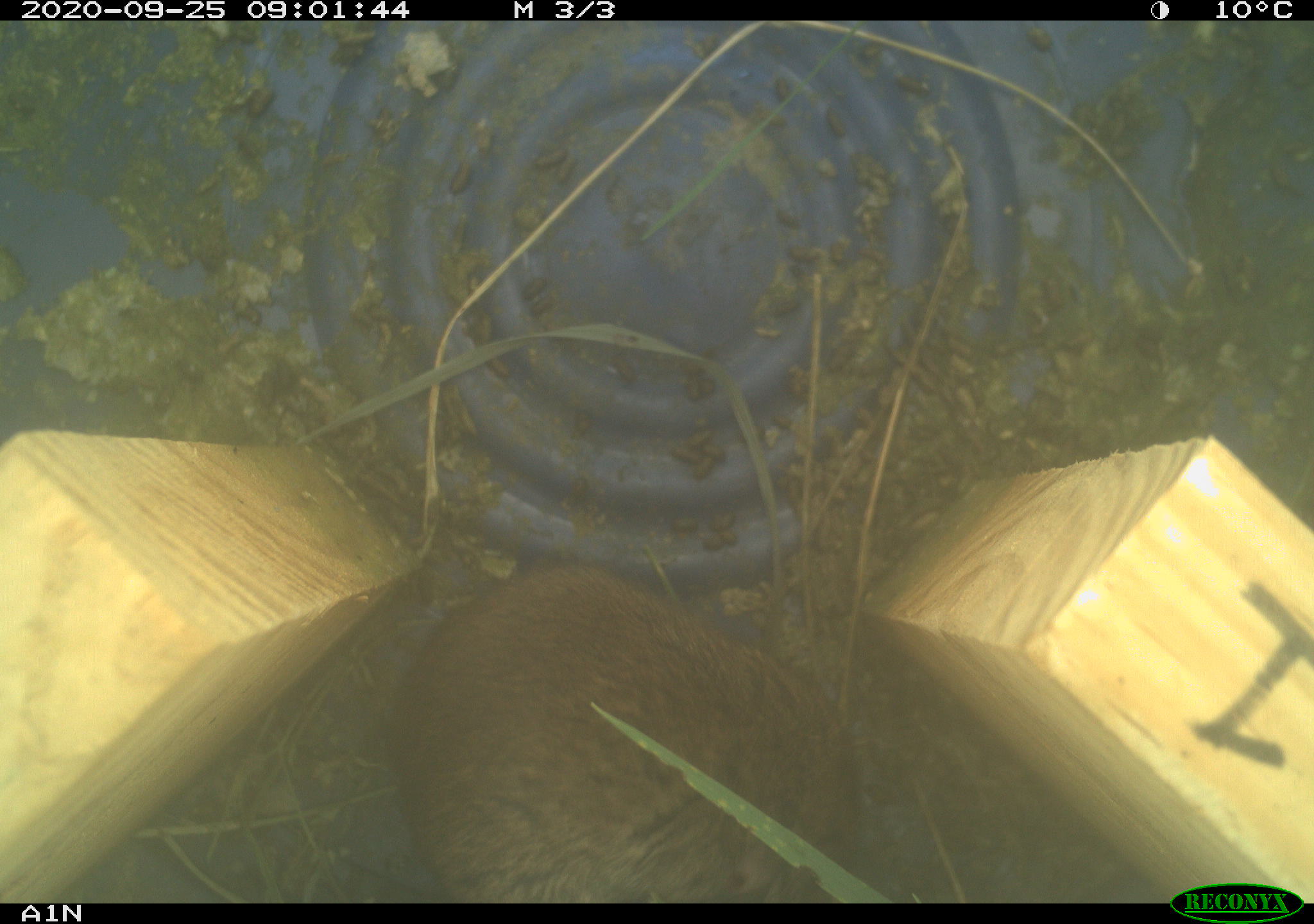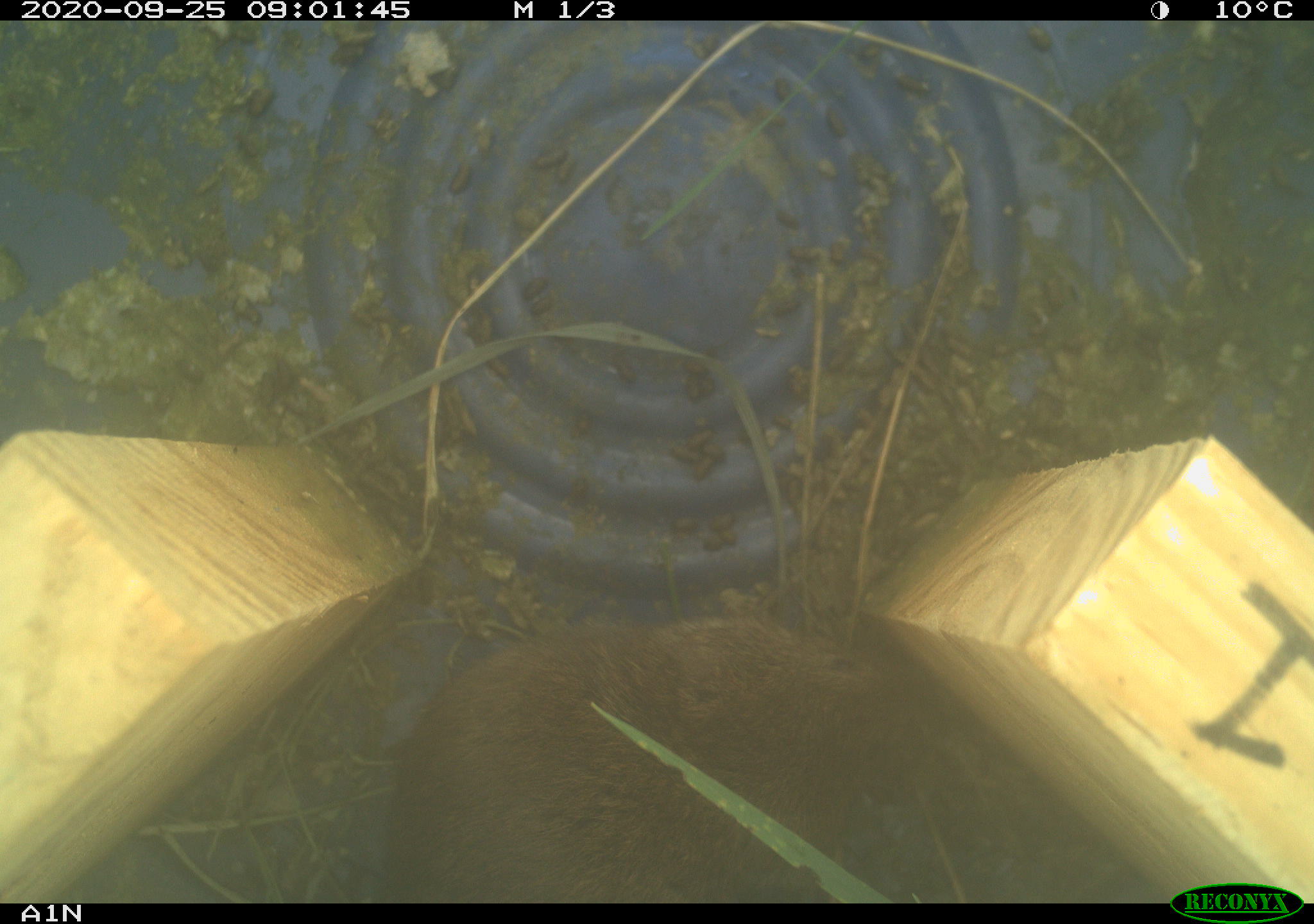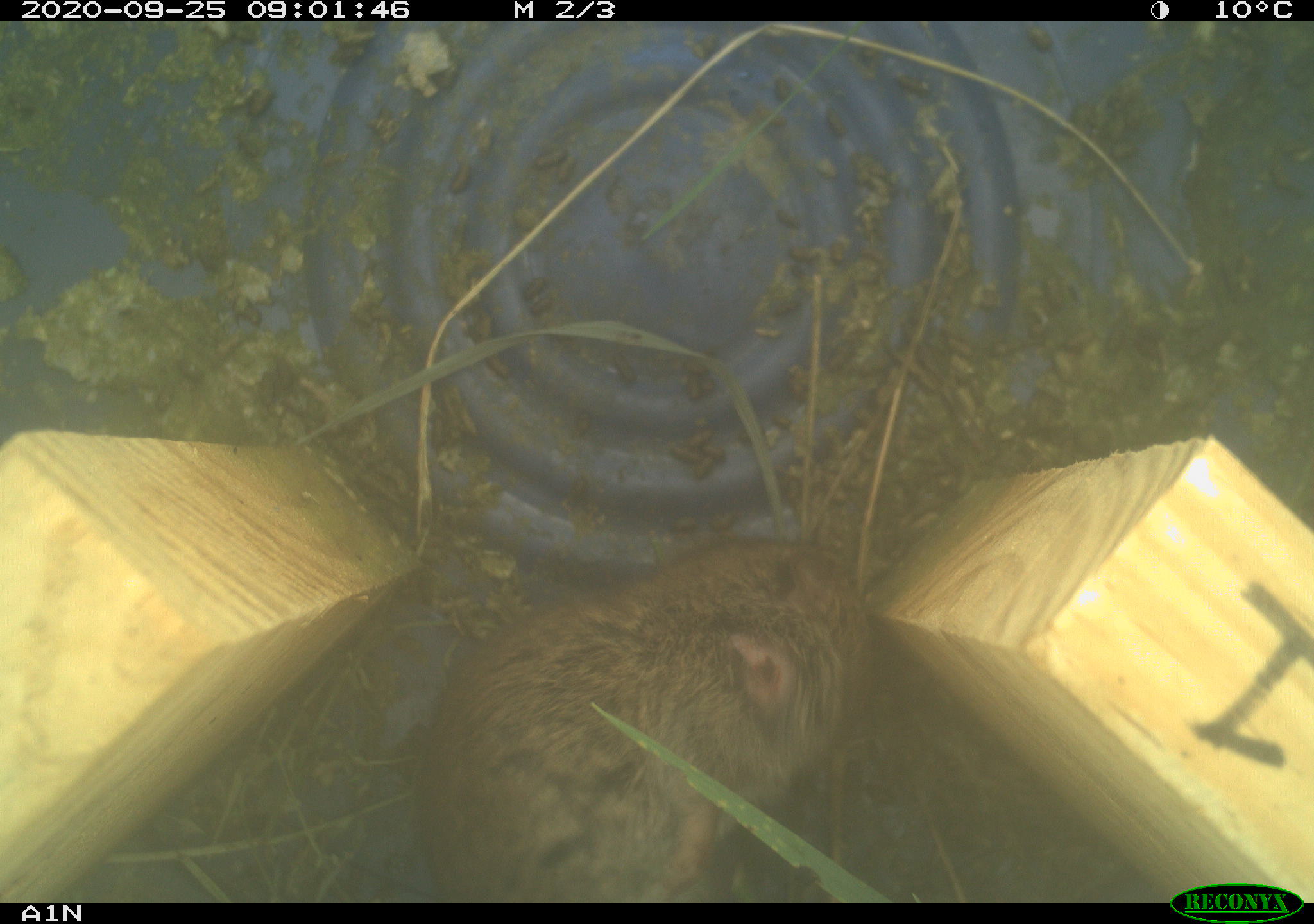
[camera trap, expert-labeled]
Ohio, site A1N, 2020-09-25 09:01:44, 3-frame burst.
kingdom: Animalia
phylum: Chordata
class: Mammalia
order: Rodentia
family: Cricetidae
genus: Microtus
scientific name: Microtus pennsylvanicus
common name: meadow vole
Meadow vole (Microtus pennsylvanicus).